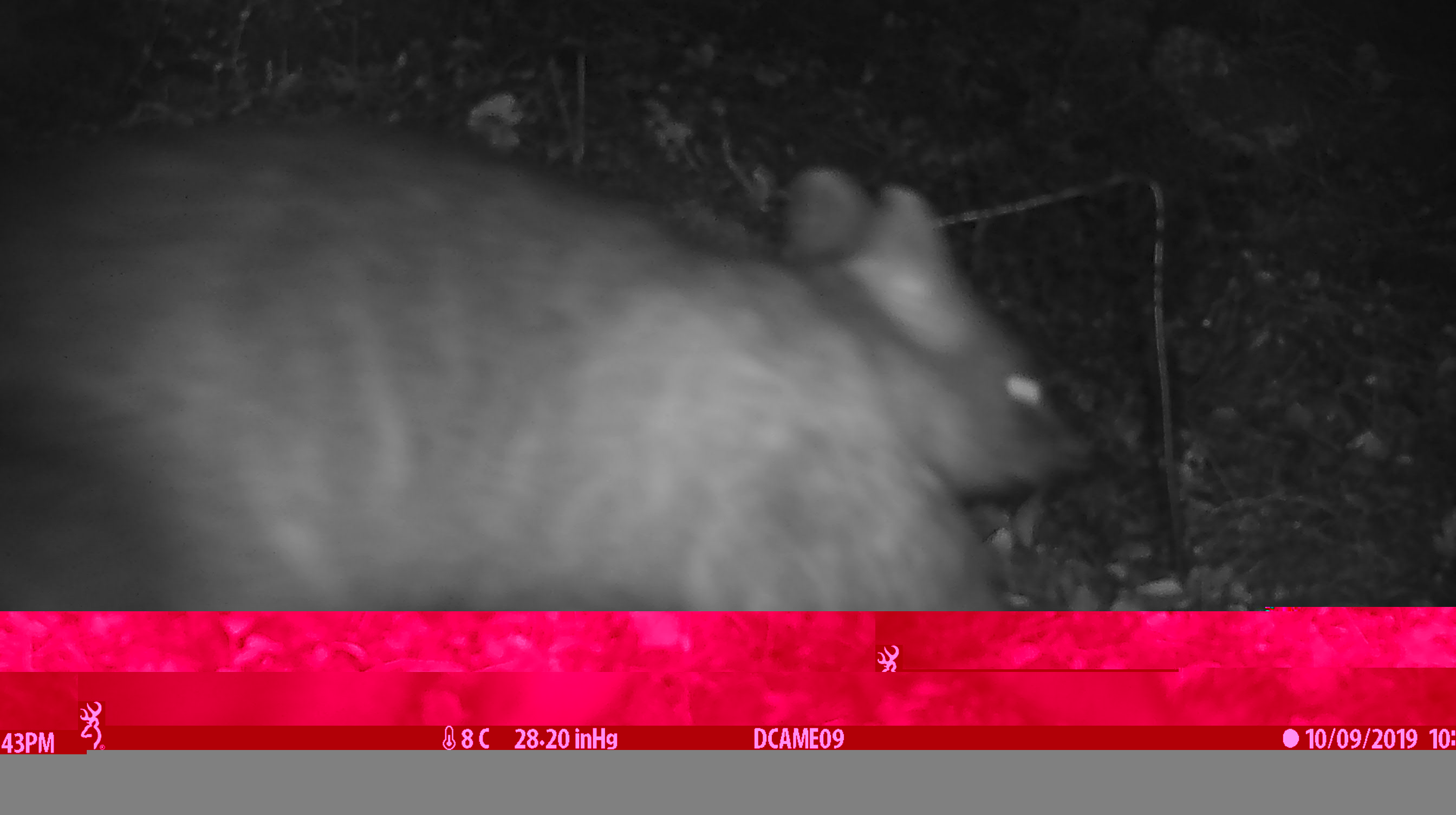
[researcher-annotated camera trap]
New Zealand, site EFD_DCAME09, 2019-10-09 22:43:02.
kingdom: Animalia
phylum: Chordata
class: Mammalia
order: Diprotodontia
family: Phalangeridae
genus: Trichosurus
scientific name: Trichosurus vulpecula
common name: common brushtail possum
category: possum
Possum (common brushtail possum) (Trichosurus vulpecula).